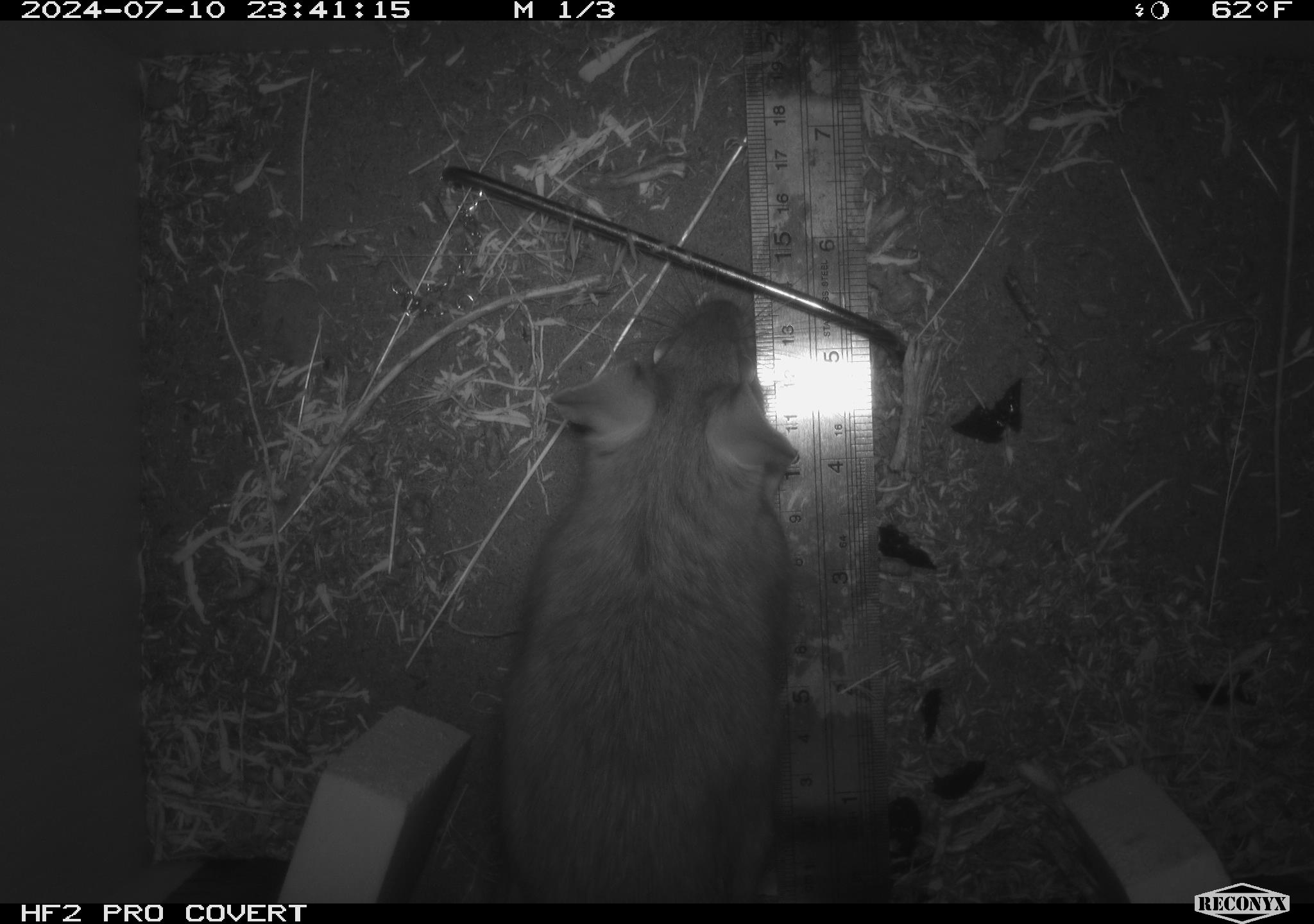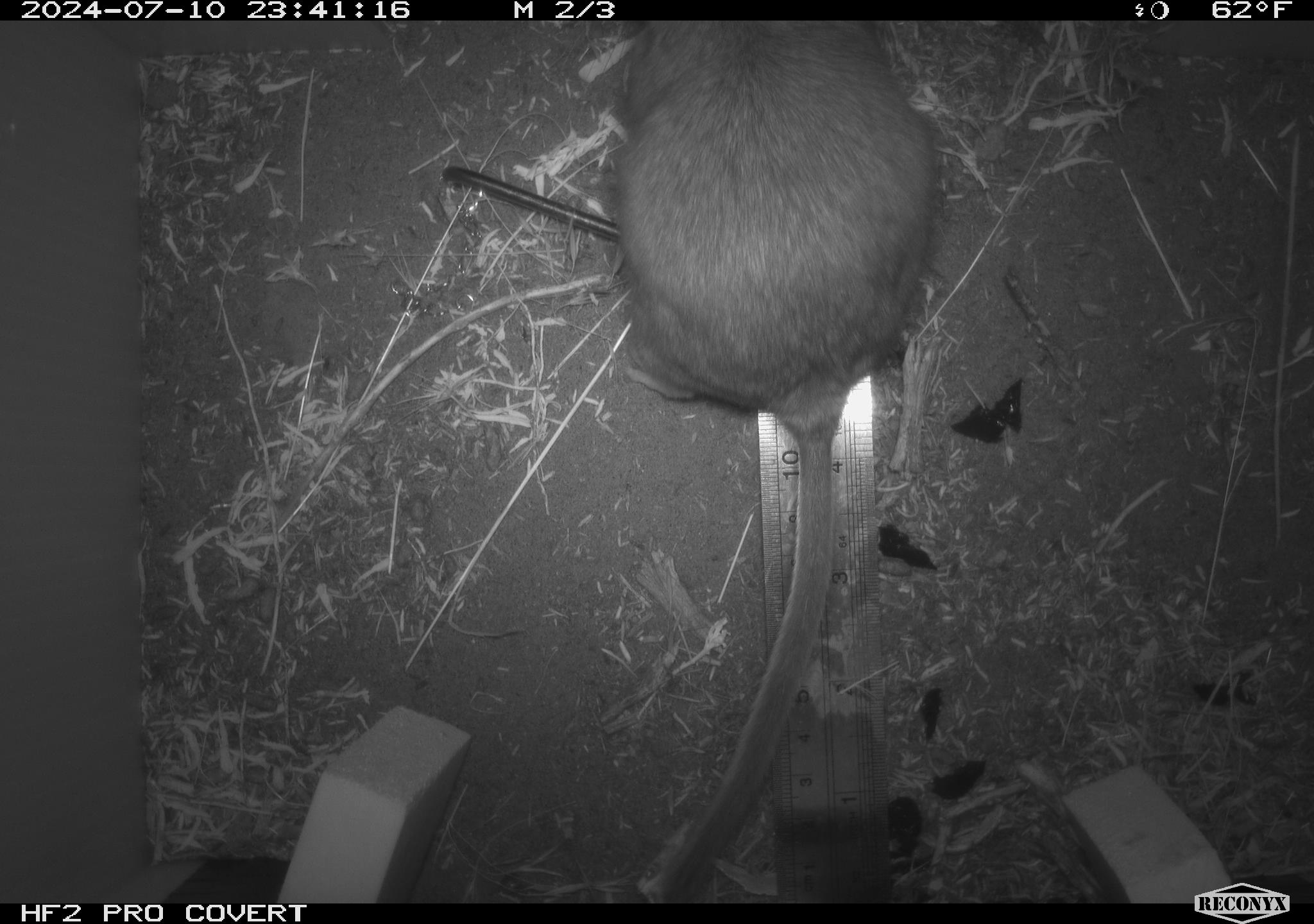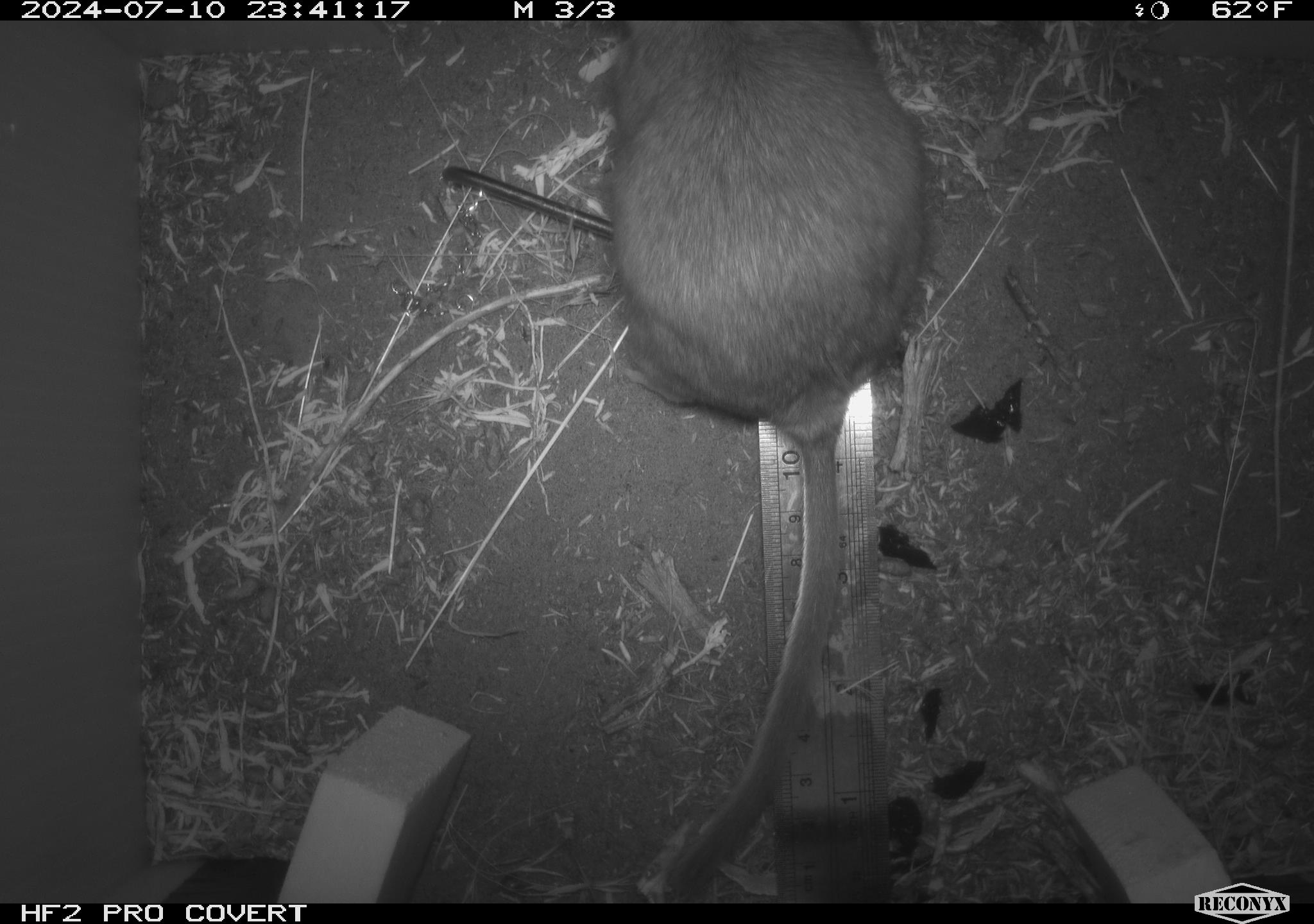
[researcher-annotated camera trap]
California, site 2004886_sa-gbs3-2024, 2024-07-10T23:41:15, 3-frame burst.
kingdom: Animalia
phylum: Chordata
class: Mammalia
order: Rodentia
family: Cricetidae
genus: Neotoma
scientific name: Neotoma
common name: pack rat or woodrat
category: neotoma species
Neotoma species (pack rat or woodrat) (Neotoma).